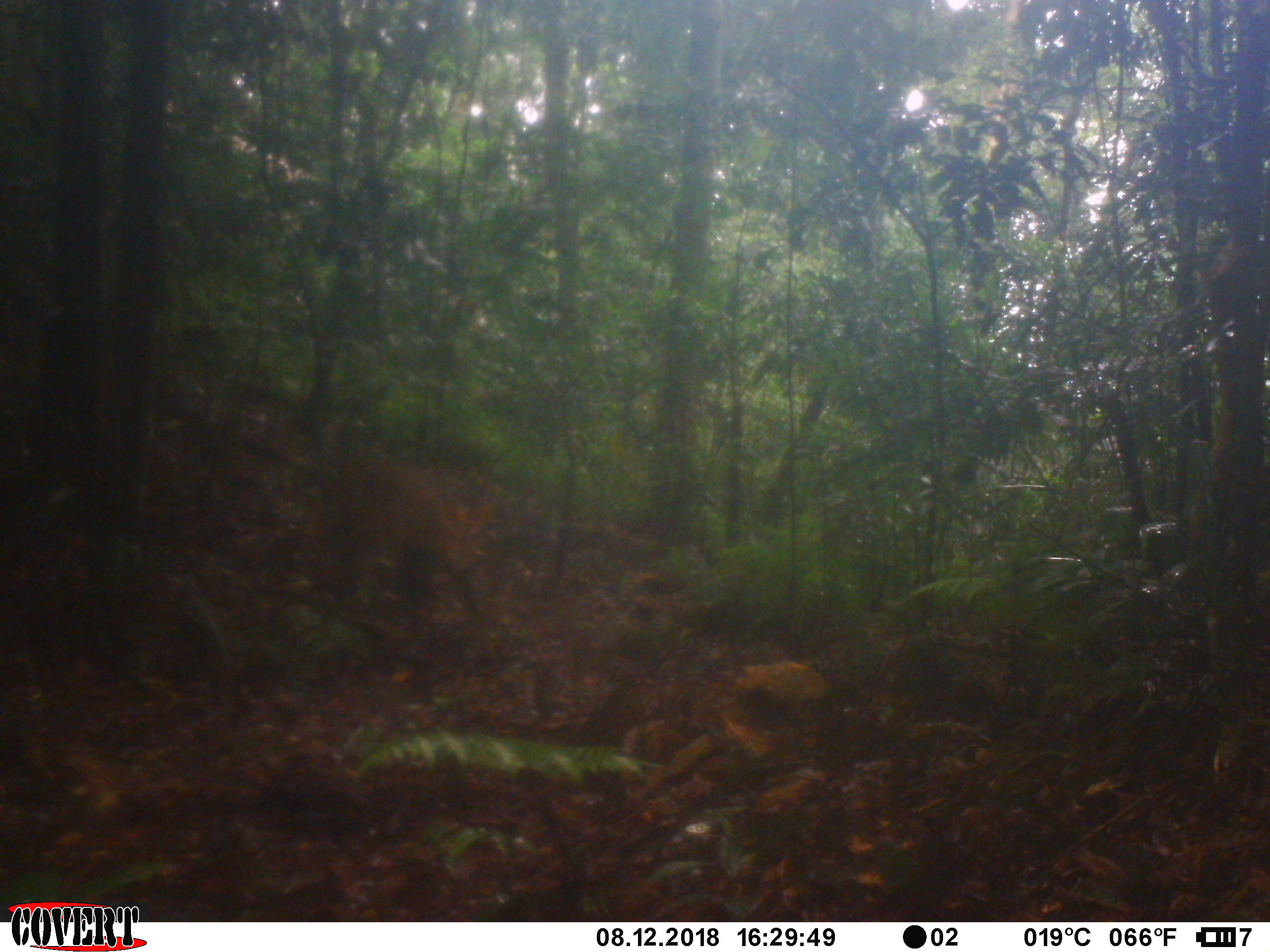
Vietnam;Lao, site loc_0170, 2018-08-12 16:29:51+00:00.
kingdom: Animalia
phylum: Chordata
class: Mammalia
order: Artiodactyla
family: Cervidae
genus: Muntiacus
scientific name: Muntiacus vuquangensis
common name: large-antlered muntjac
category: large antlered muntjac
Large antlered muntjac (large-antlered muntjac) (Muntiacus vuquangensis). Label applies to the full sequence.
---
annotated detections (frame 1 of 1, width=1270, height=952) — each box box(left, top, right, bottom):
large antlered muntjac: box(302, 455, 497, 633)